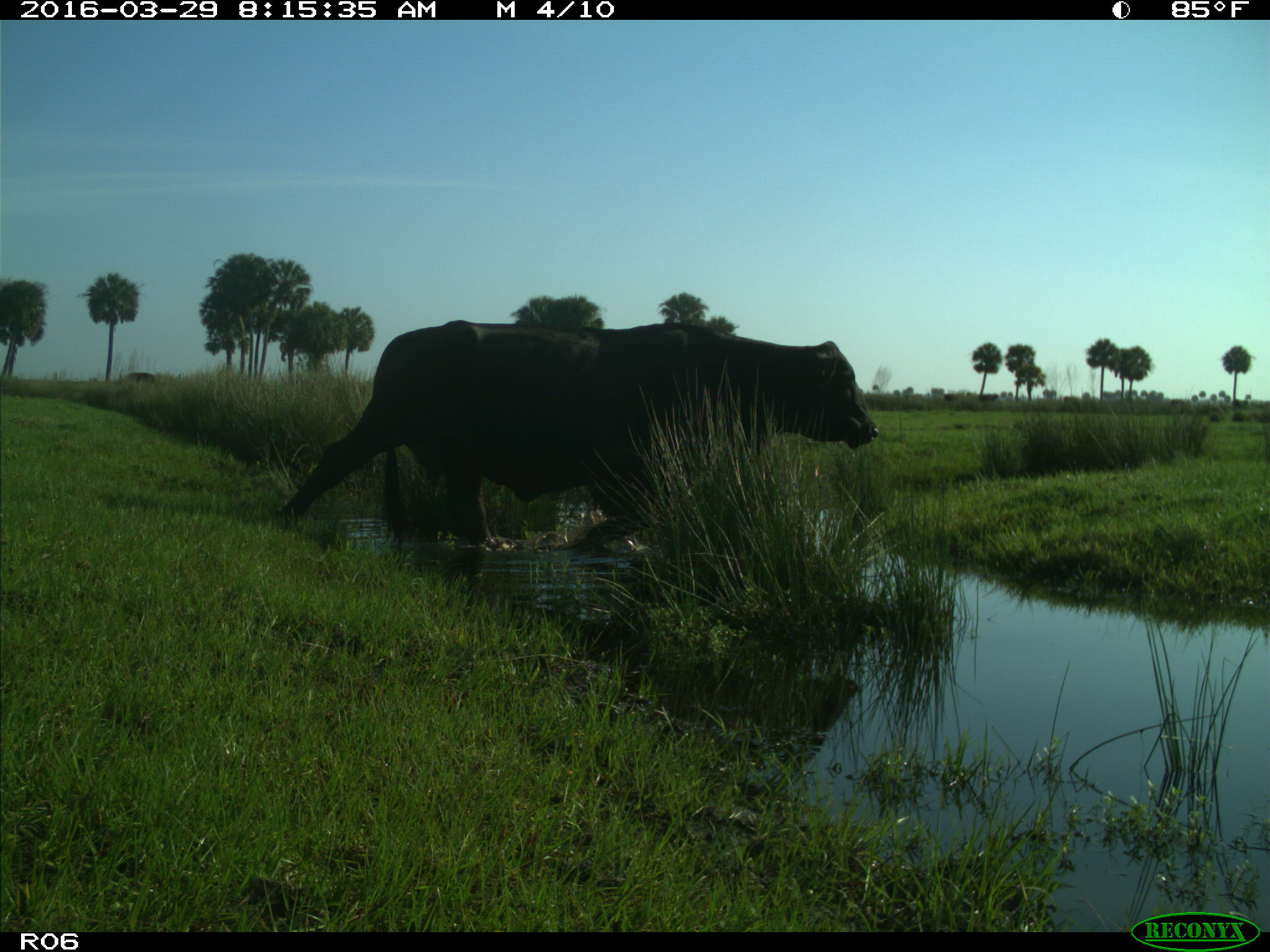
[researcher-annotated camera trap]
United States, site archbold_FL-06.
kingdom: Animalia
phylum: Chordata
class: Mammalia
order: Artiodactyla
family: Bovidae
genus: Bos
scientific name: Bos taurus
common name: domestic cow